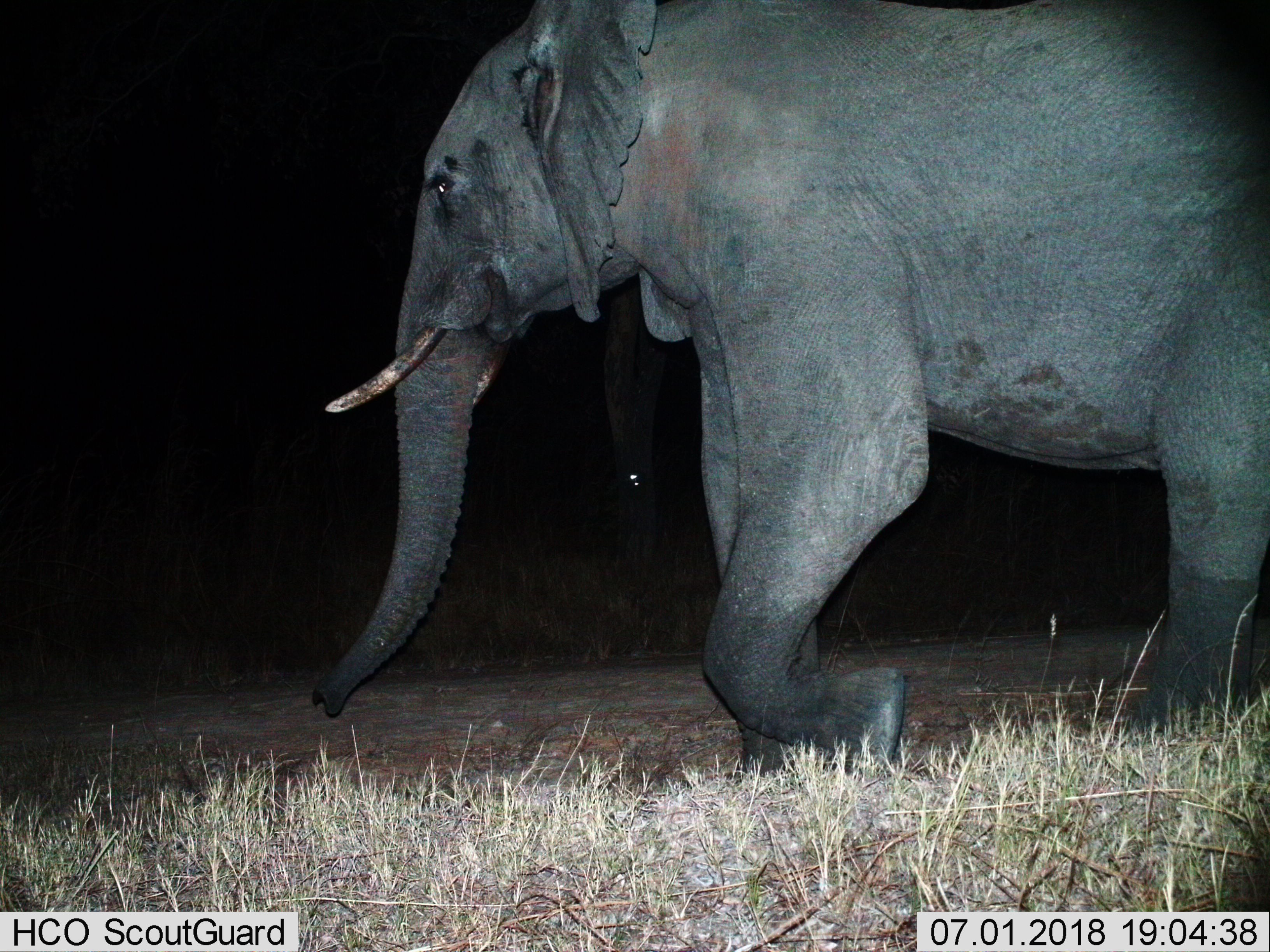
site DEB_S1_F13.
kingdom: Animalia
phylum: Chordata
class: Mammalia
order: Proboscidea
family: Elephantidae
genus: Loxodonta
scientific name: Loxodonta africana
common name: african bush elephant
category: elephant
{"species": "elephant (african bush elephant) (Loxodonta africana)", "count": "1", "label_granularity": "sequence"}